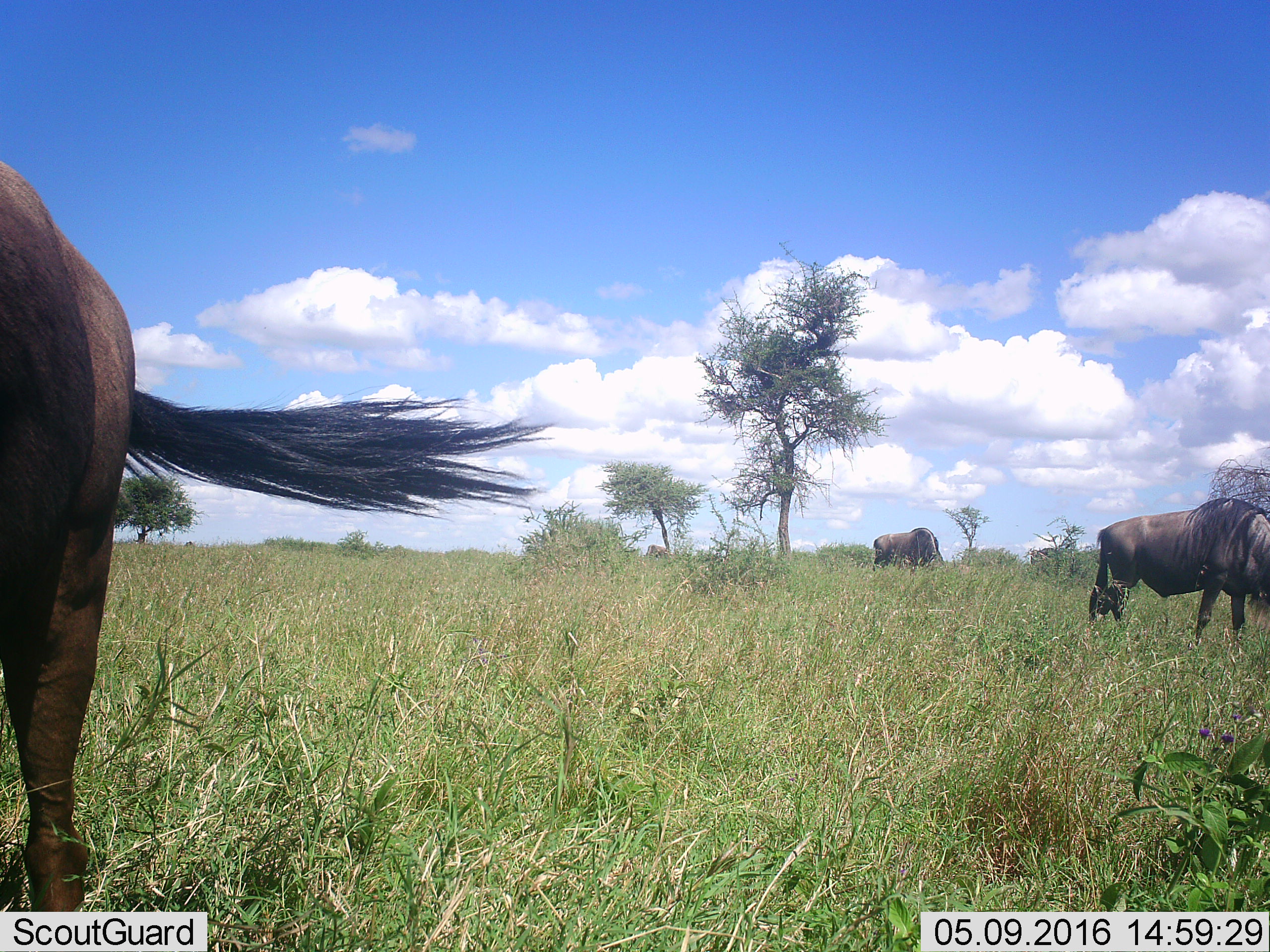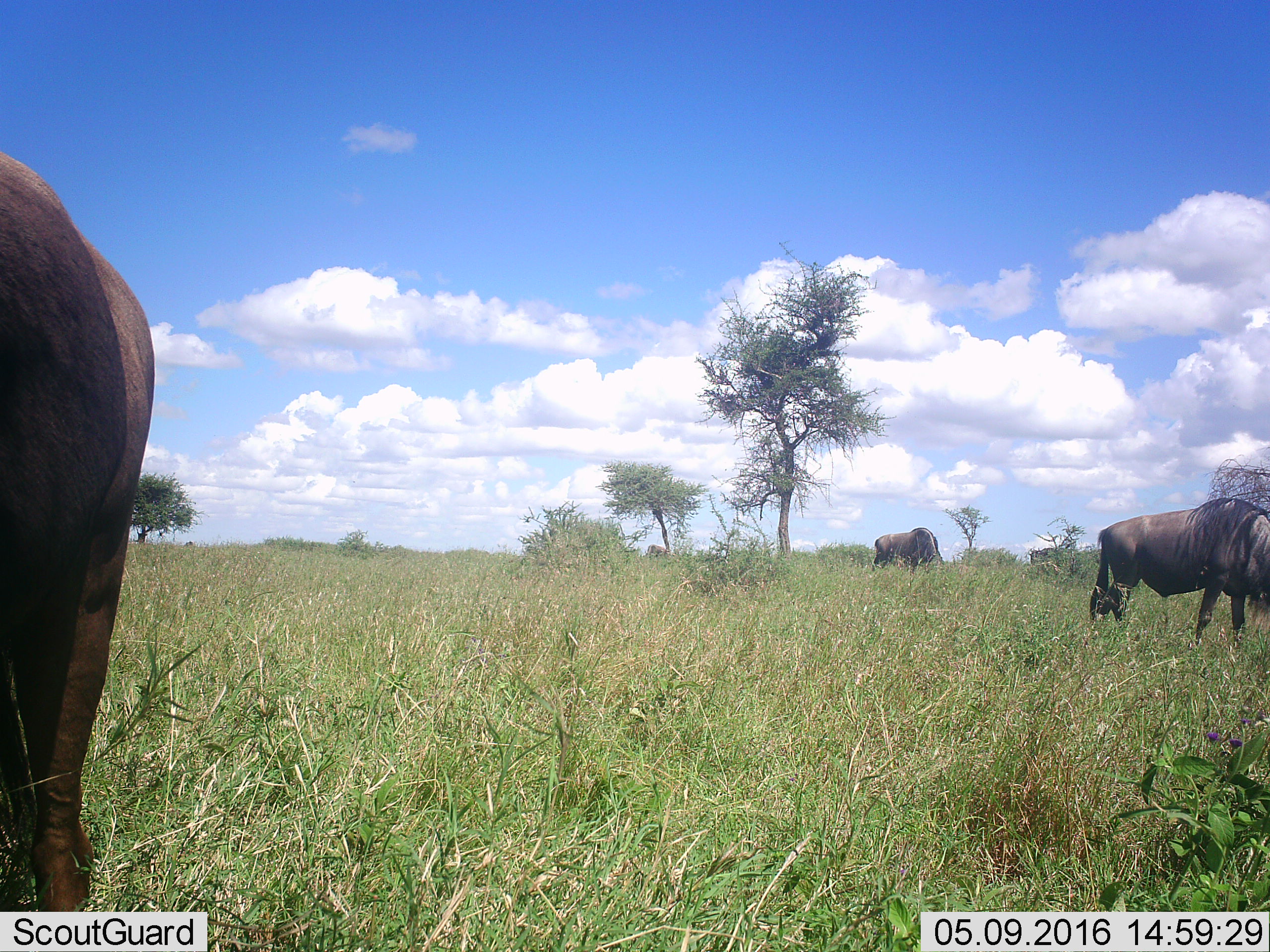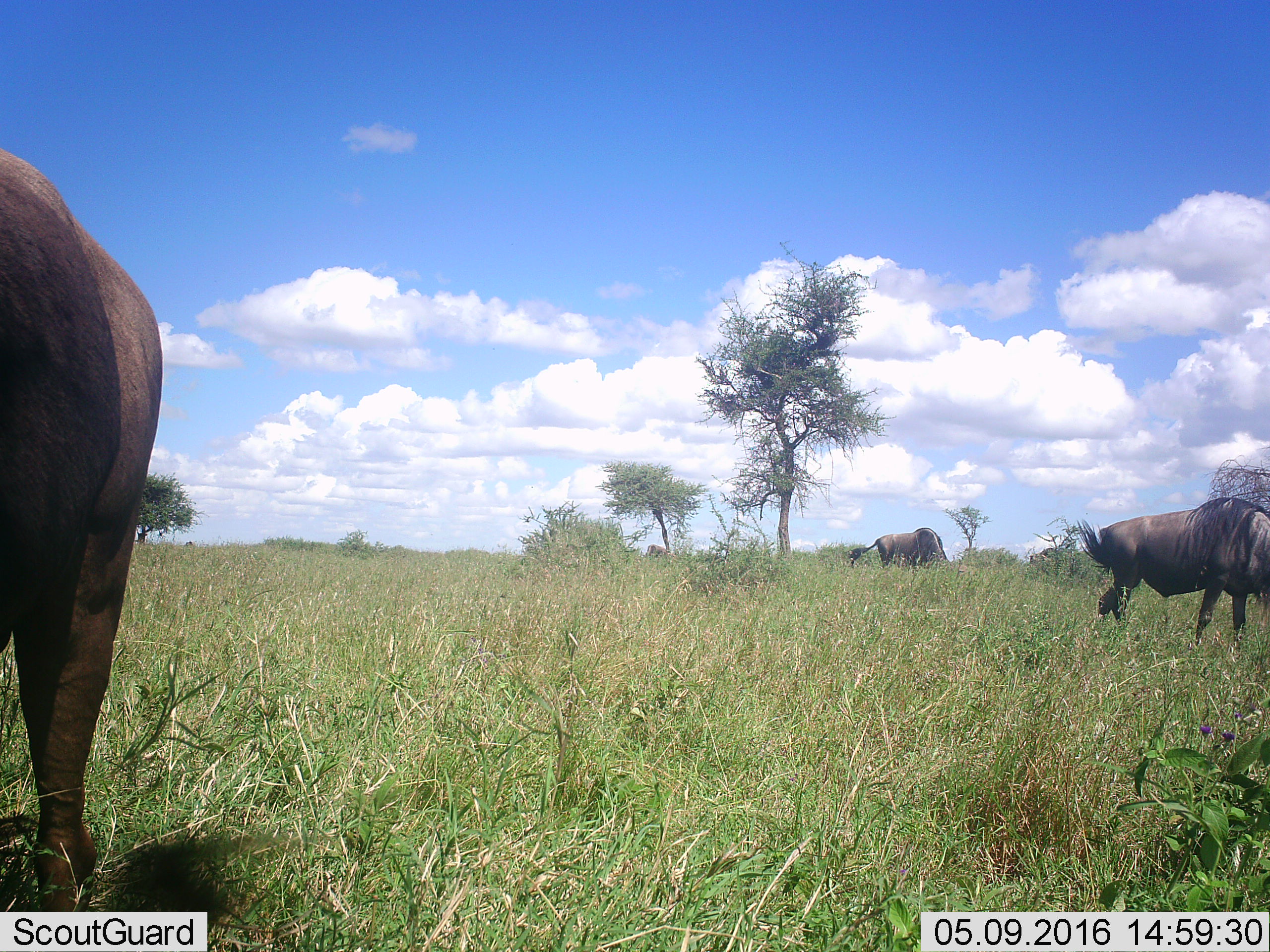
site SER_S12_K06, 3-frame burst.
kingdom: Animalia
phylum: Chordata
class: Mammalia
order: Artiodactyla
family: Bovidae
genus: Connochaetes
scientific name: Connochaetes taurinus taurinus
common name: blue wildebeest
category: wildebeestblue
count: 5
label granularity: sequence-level